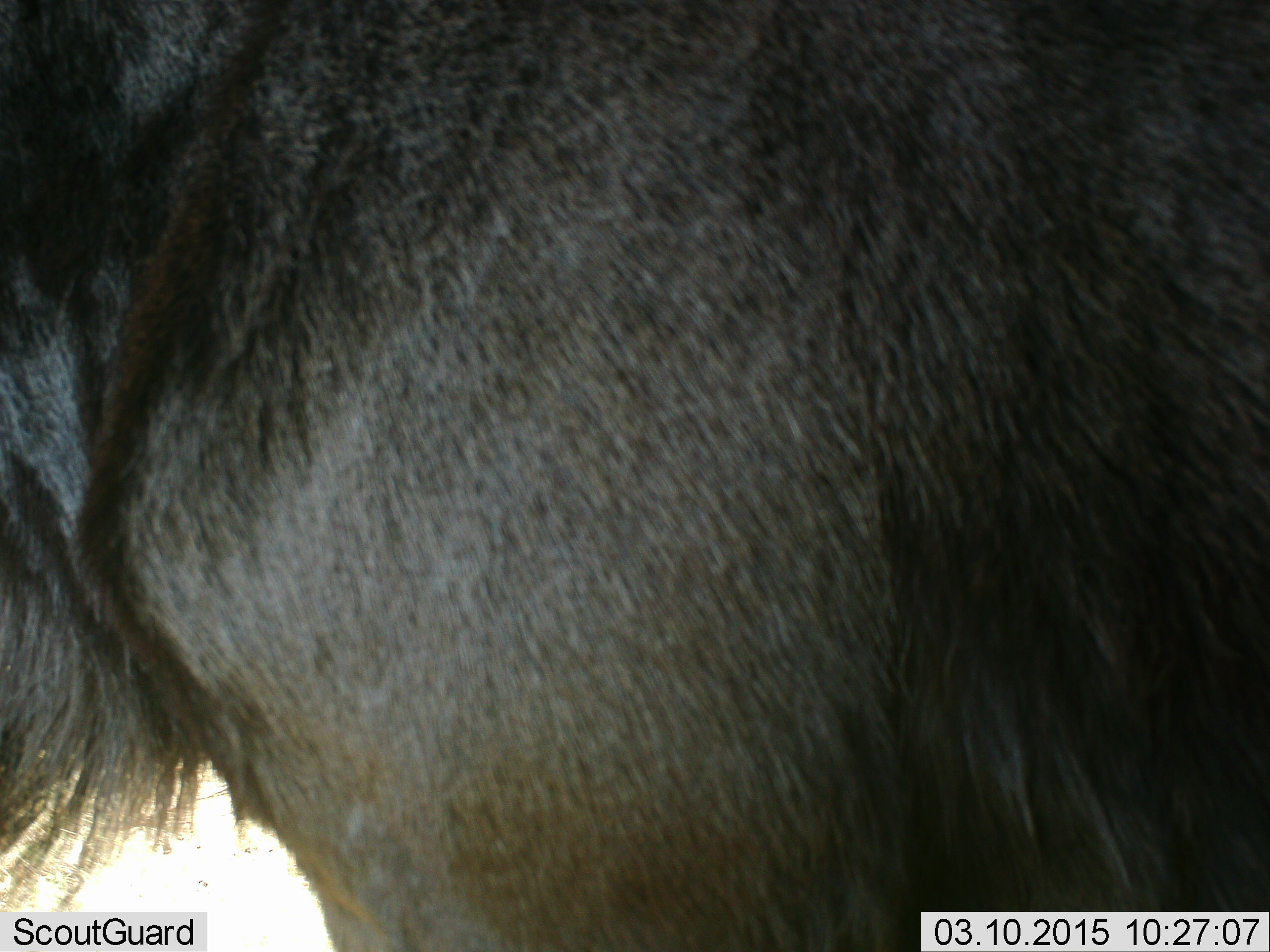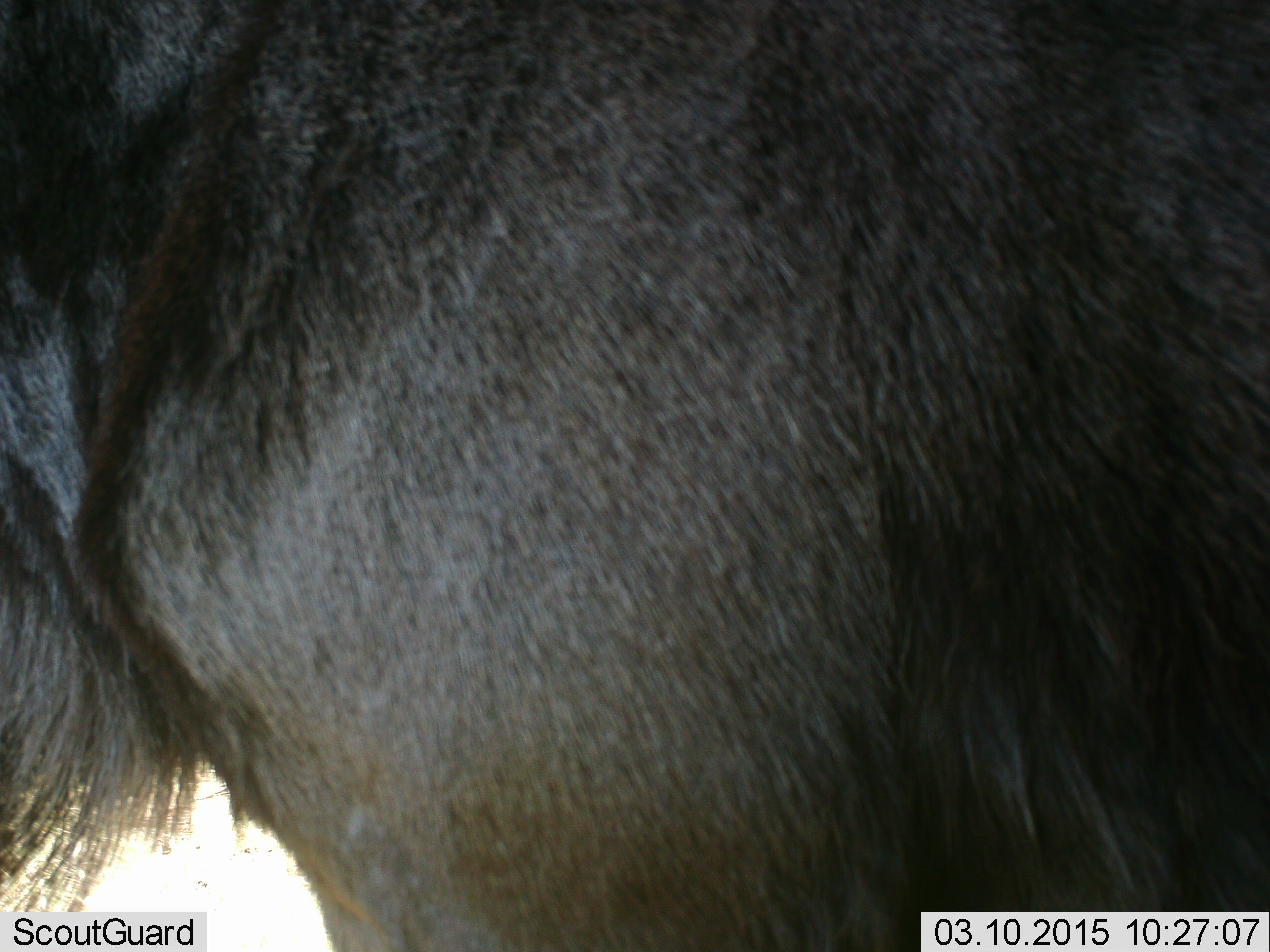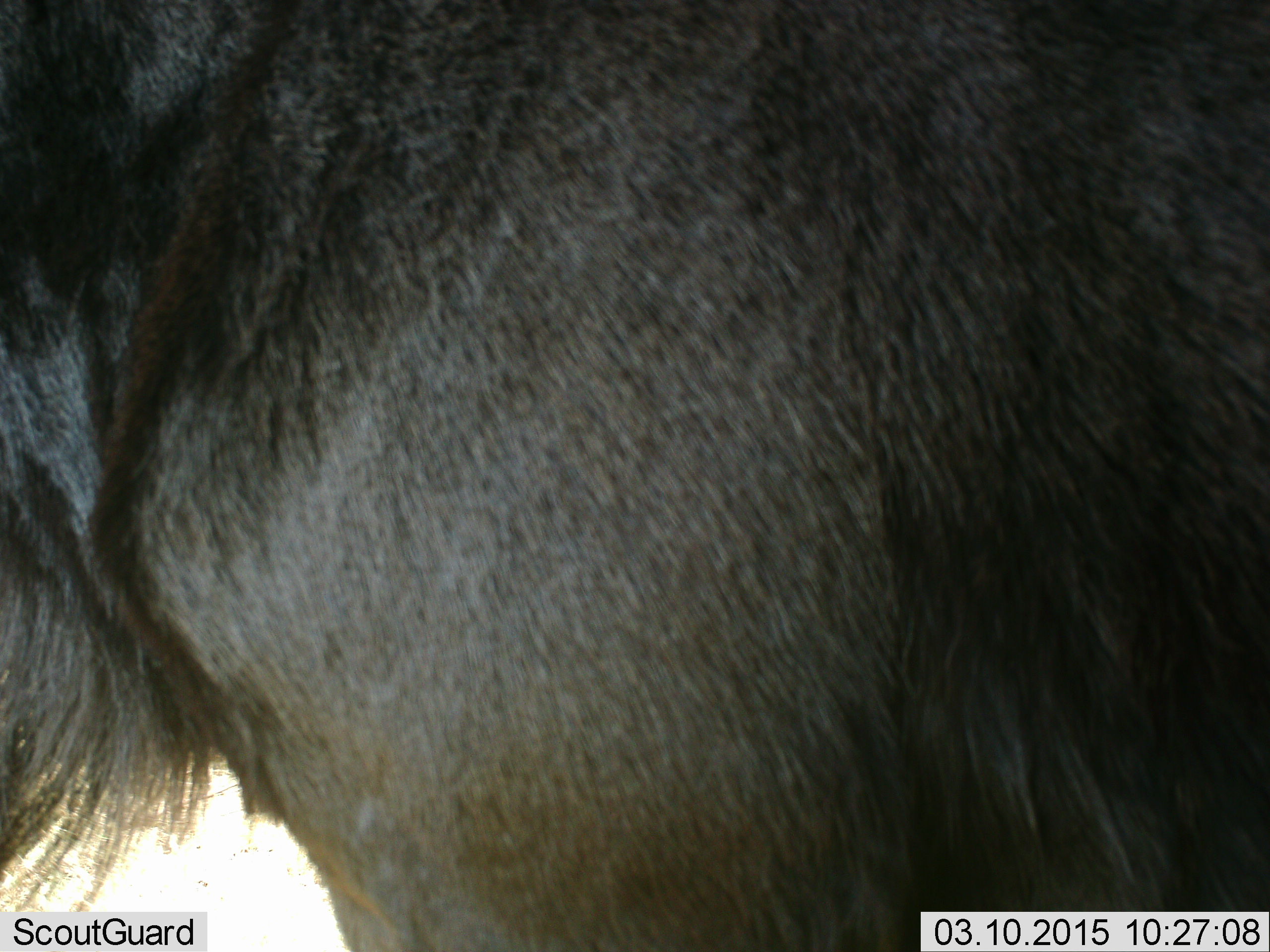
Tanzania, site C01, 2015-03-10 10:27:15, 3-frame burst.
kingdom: Animalia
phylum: Chordata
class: Mammalia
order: Artiodactyla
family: Bovidae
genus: Connochaetes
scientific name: Connochaetes taurinus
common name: blue wildebeest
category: wildebeest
Wildebeest (blue wildebeest) (Connochaetes taurinus), count 1. Behavior (volunteer vote fractions): standing 100%, resting 0%, moving 0%, interacting 0%. Young present (vote fraction): 0%. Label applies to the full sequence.